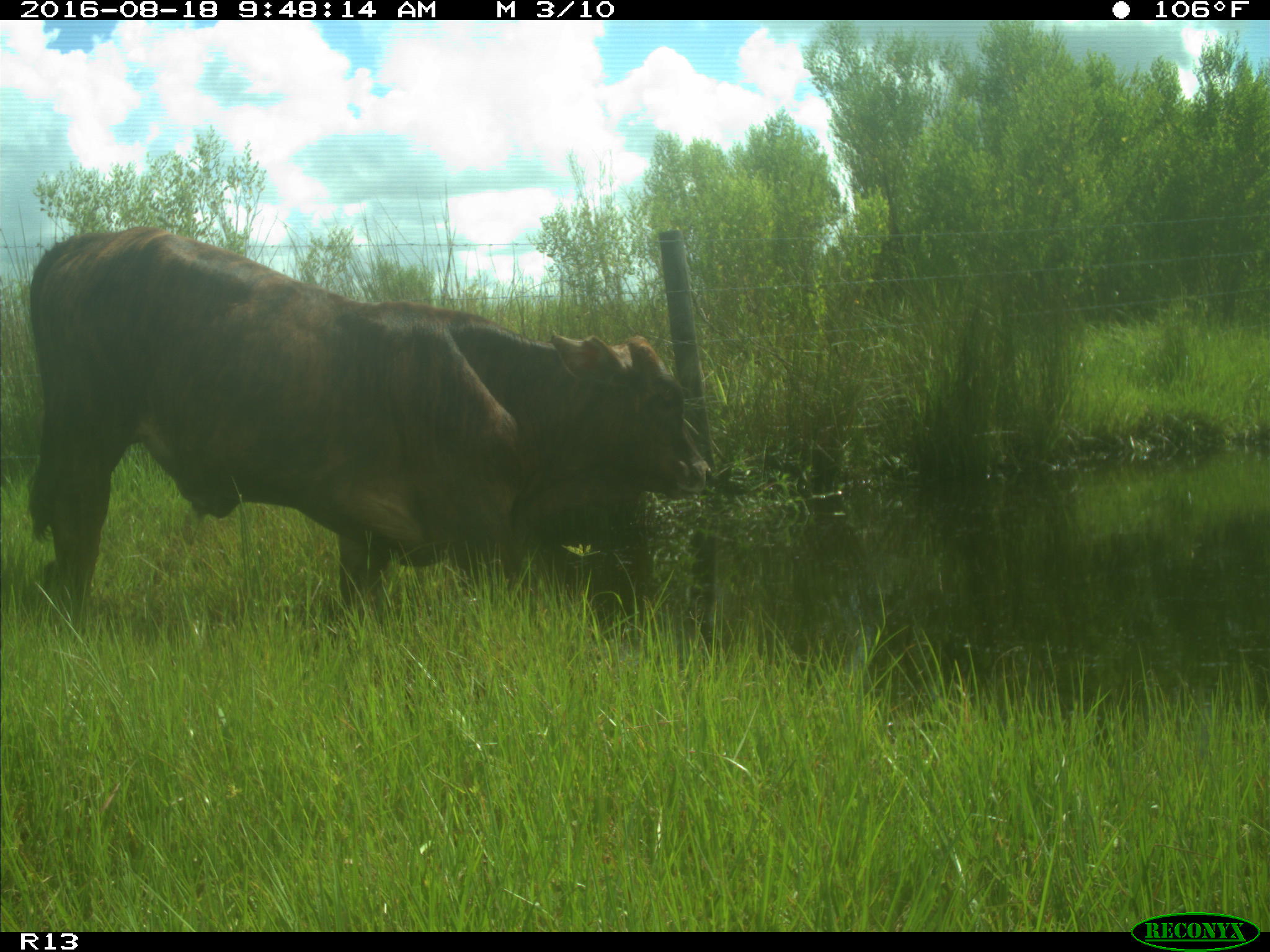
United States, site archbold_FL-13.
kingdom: Animalia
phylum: Chordata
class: Mammalia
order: Artiodactyla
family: Bovidae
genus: Bos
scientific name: Bos taurus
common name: domestic cow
Bos taurus (domestic cow).